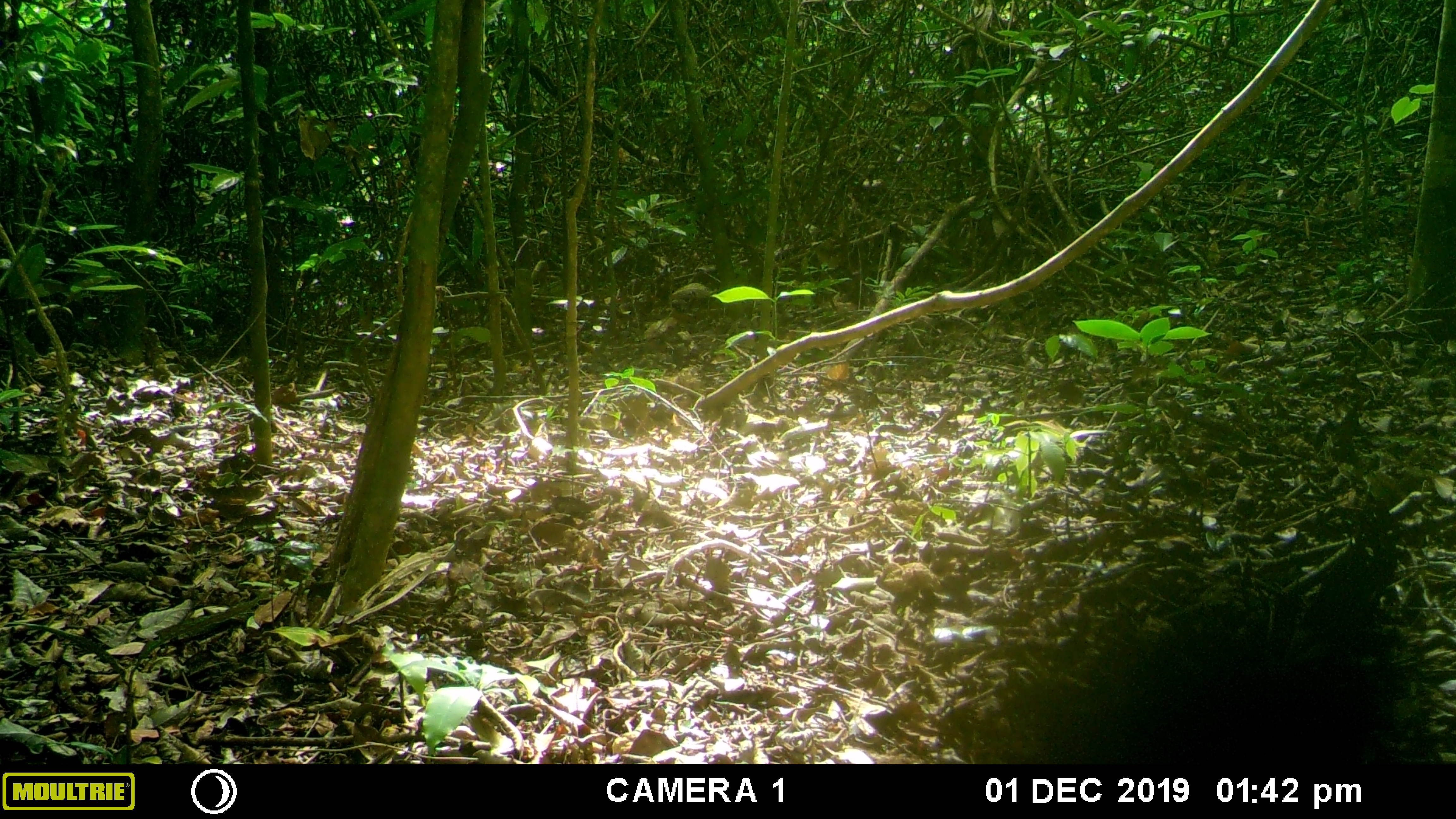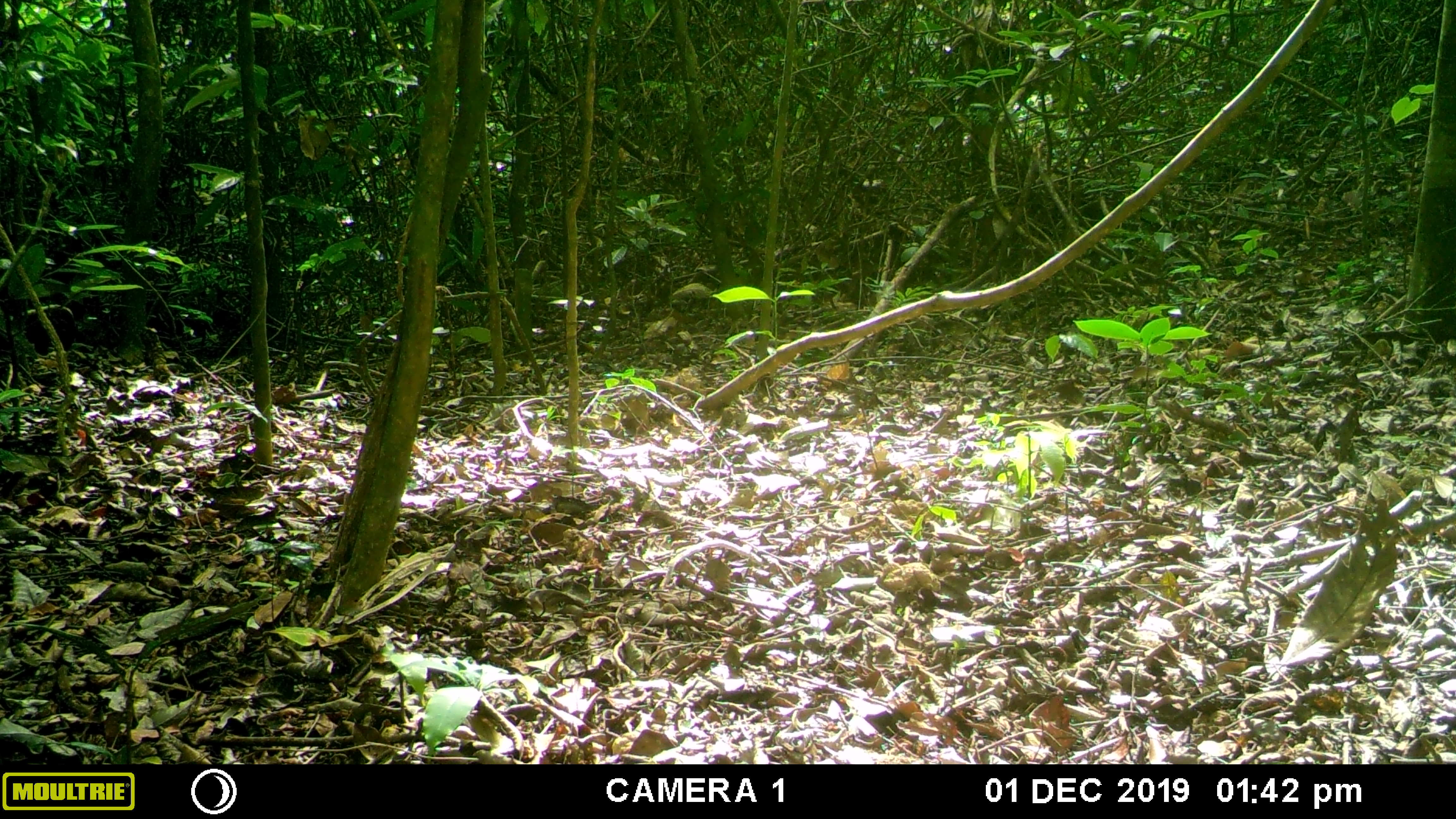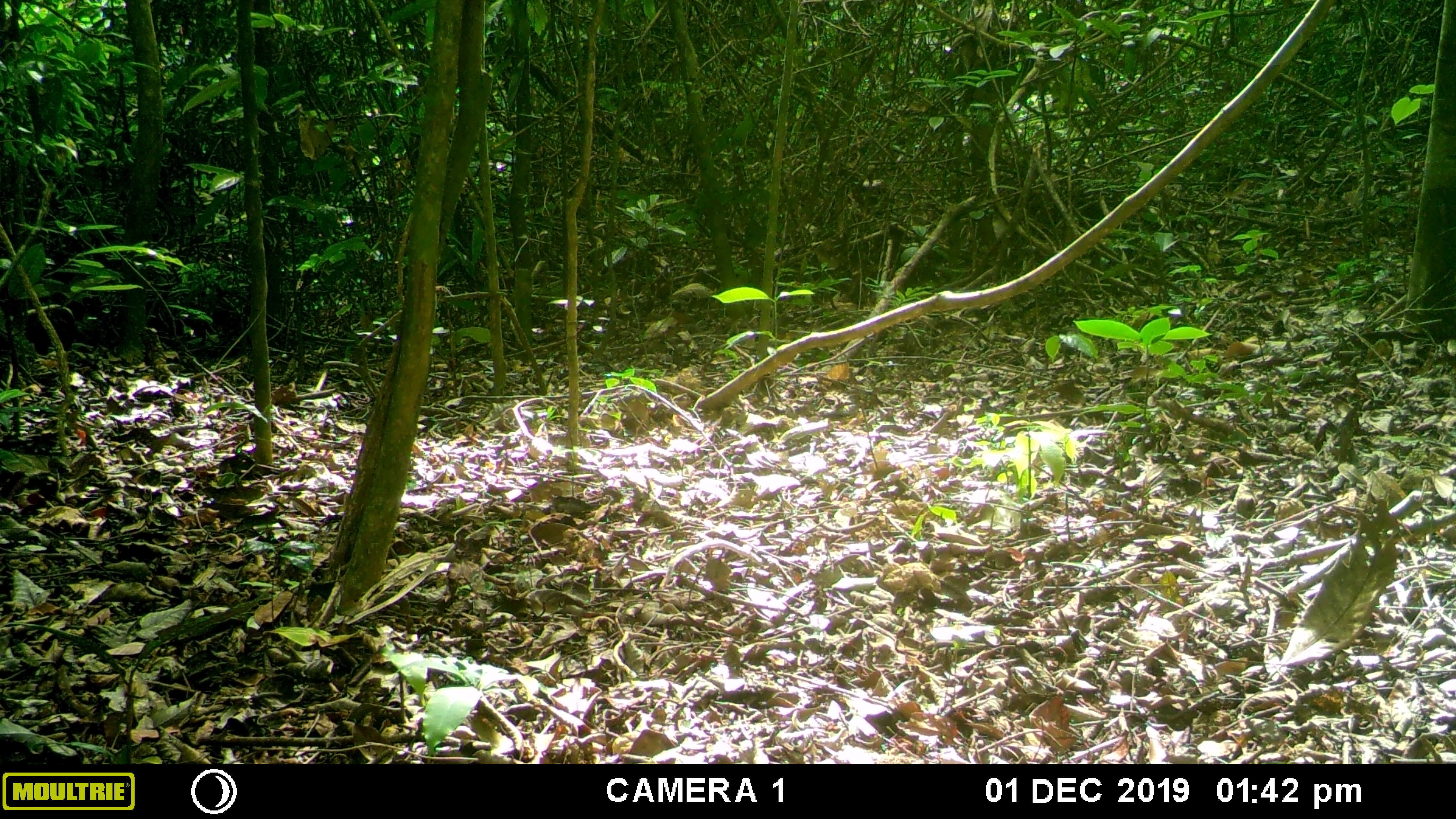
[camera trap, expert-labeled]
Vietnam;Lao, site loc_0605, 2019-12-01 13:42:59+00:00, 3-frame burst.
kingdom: Animalia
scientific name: Animalia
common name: animal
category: unidentified animal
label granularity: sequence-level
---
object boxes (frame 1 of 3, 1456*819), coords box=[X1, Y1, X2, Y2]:
unidentified animal: box=[1007, 550, 1426, 762]